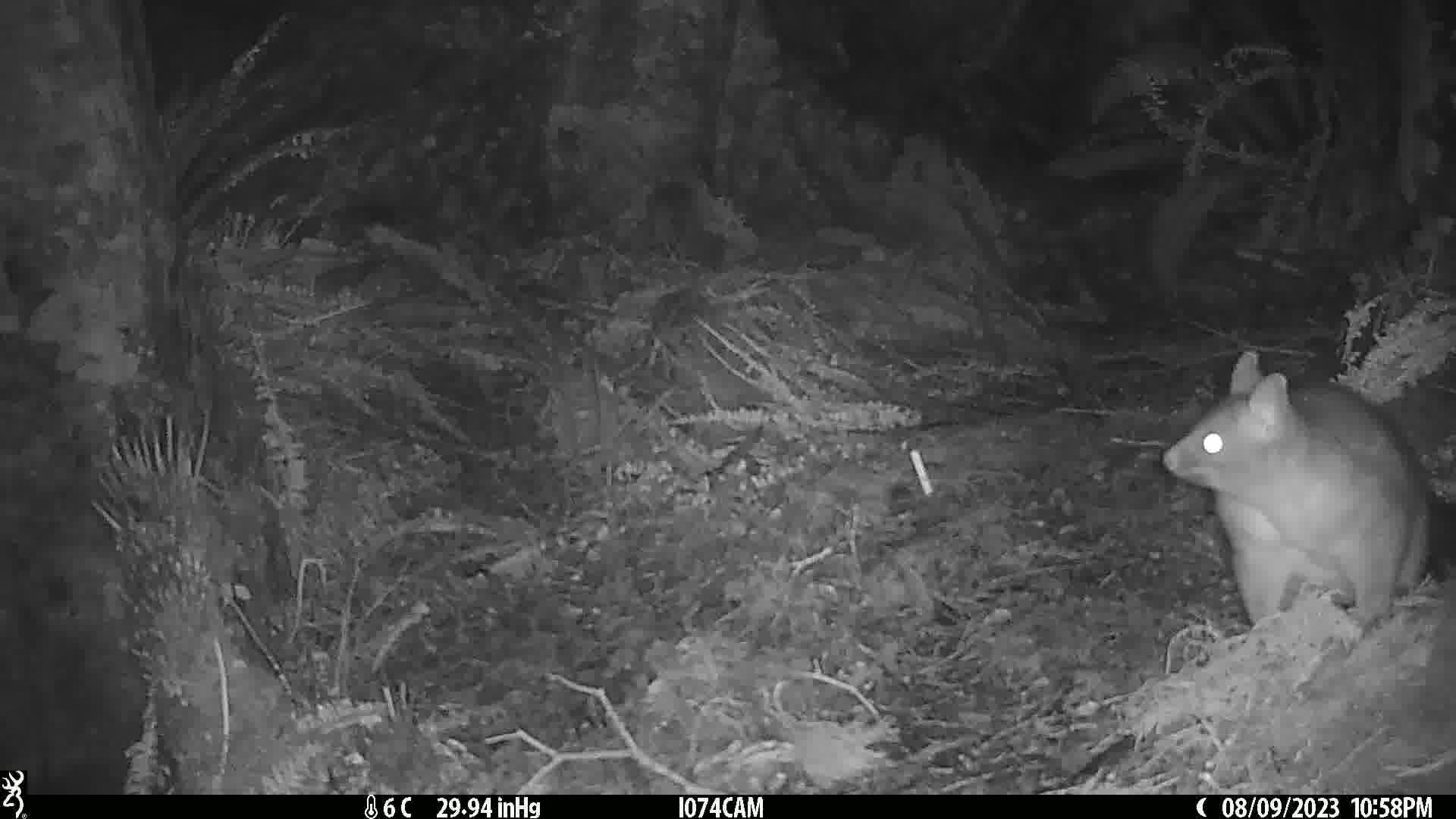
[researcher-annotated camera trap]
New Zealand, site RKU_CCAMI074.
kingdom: Animalia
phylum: Chordata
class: Mammalia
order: Diprotodontia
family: Phalangeridae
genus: Trichosurus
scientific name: Trichosurus vulpecula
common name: common brushtail possum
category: possum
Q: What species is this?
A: Possum (common brushtail possum) (Trichosurus vulpecula).